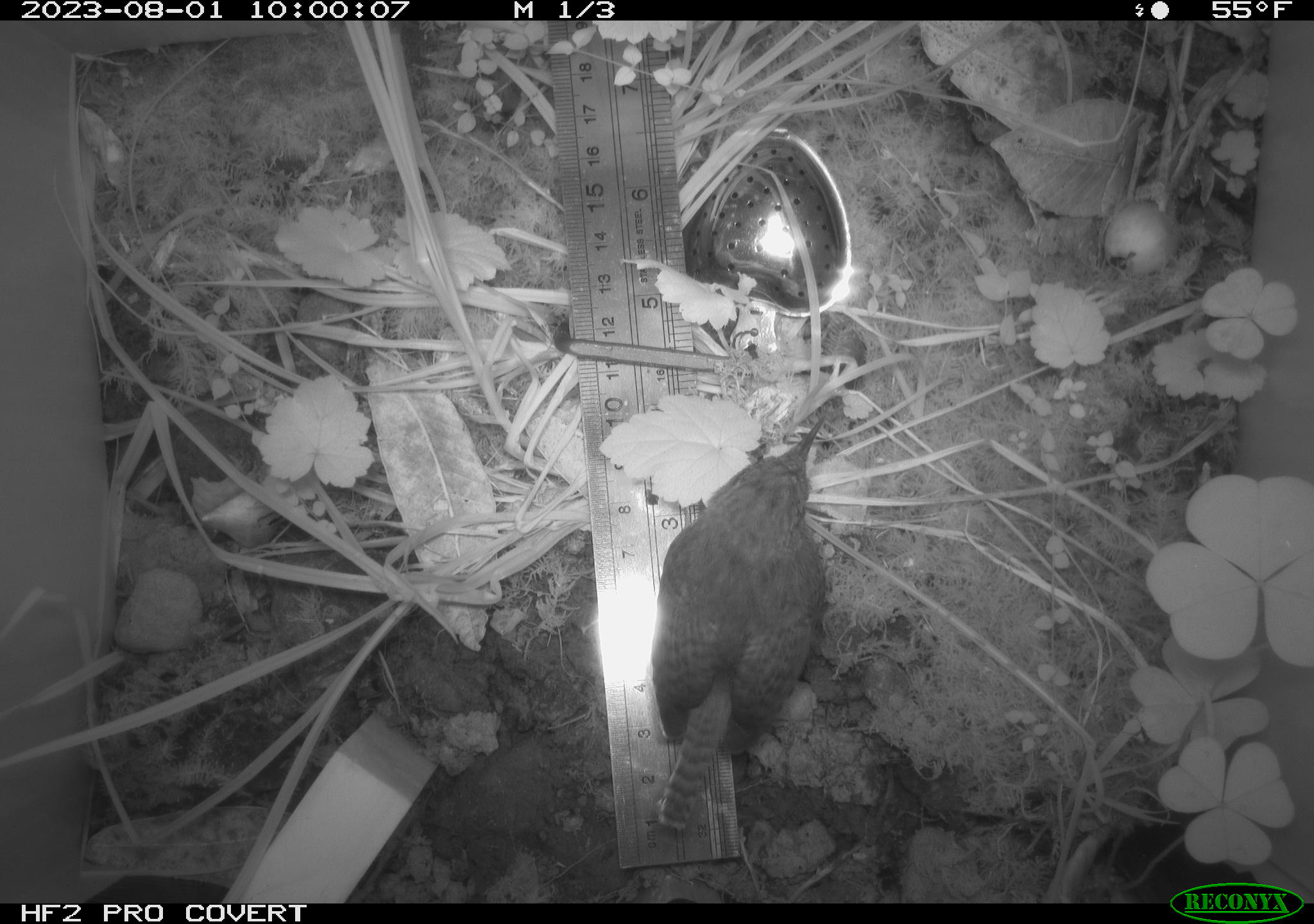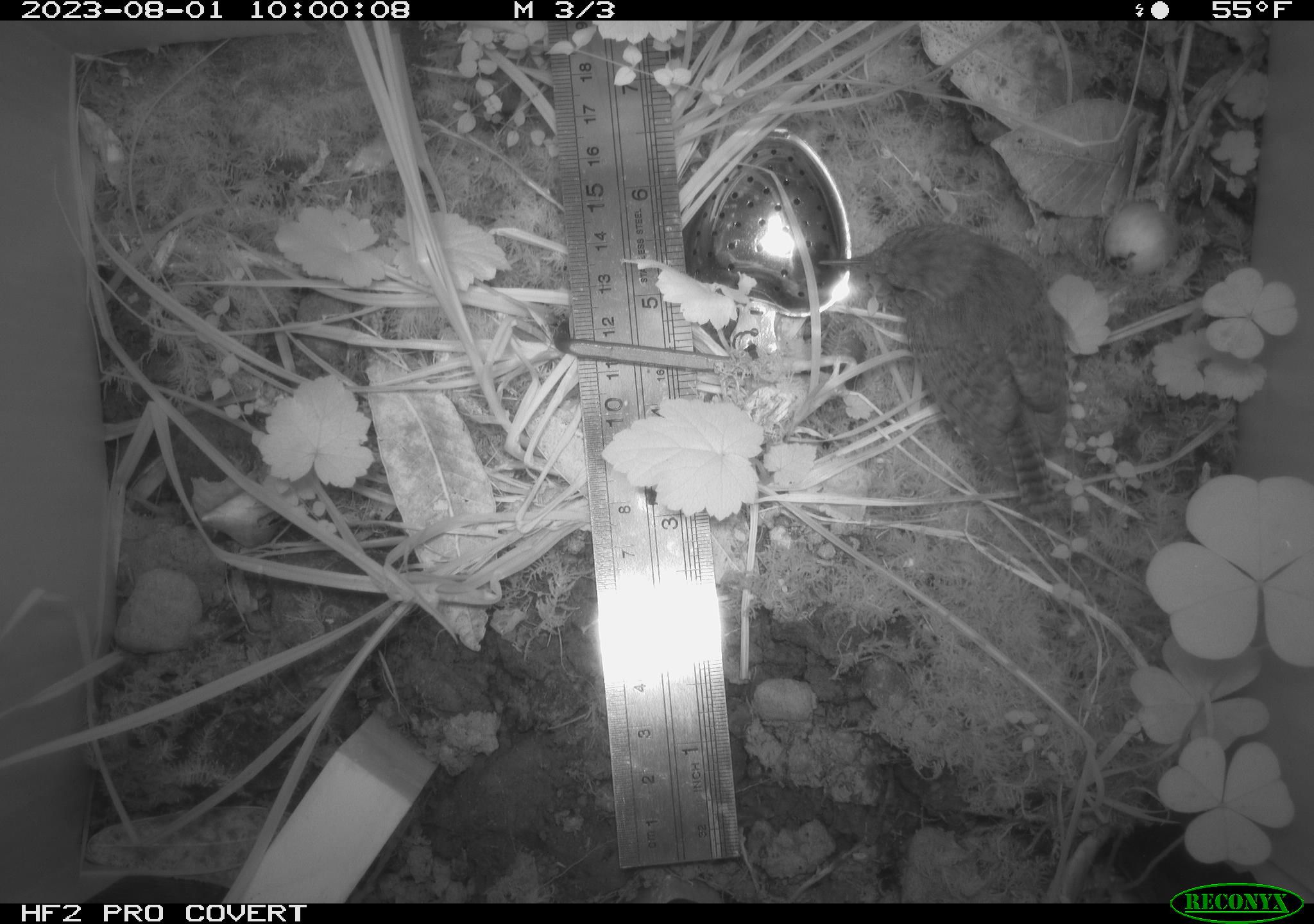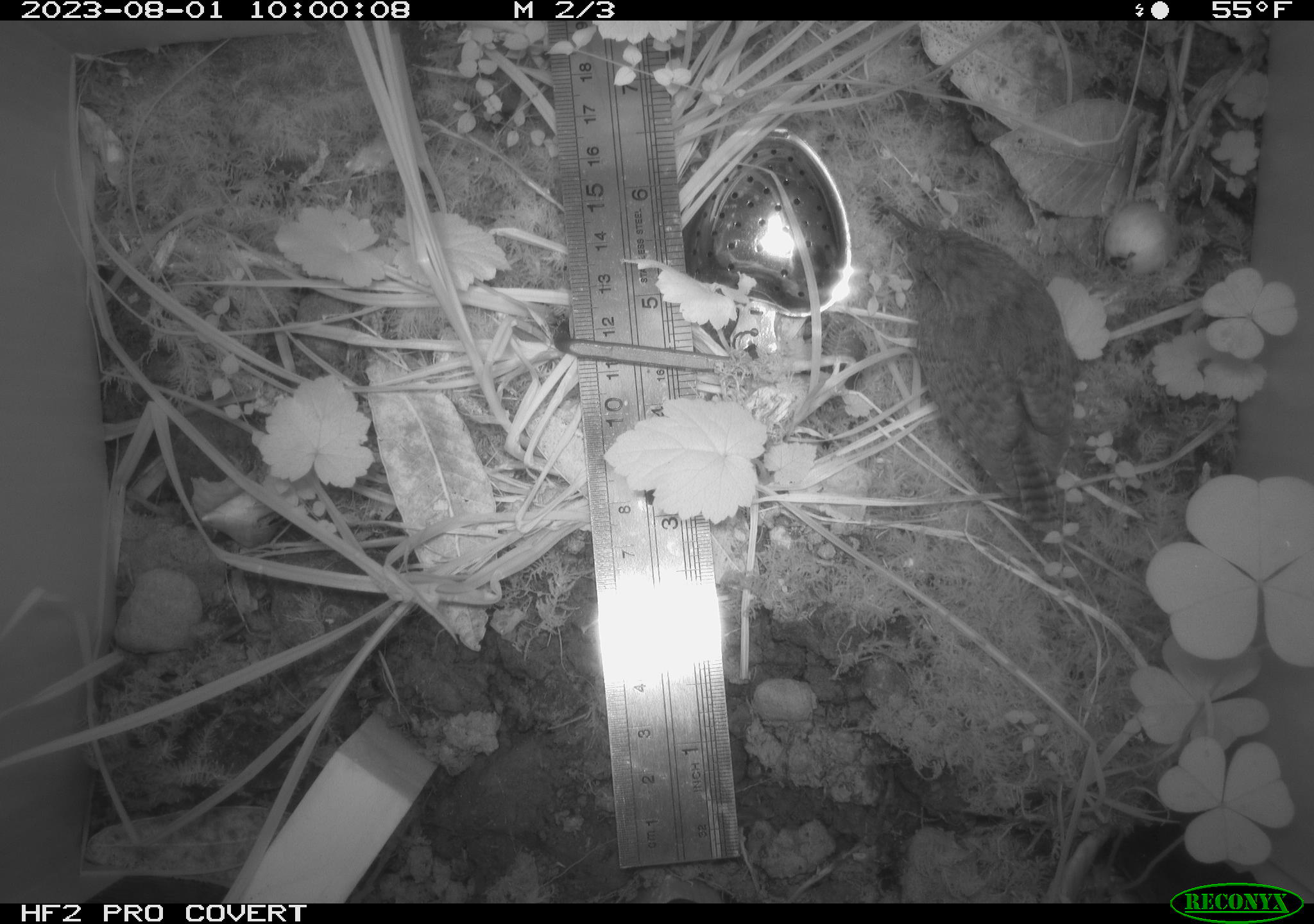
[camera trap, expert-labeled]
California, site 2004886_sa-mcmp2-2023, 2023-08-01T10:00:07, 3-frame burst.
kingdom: Animalia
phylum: Chordata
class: Aves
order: Passeriformes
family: Troglodytidae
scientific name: Troglodytidae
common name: wren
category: troglodytidae family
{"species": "troglodytidae family (wren) (Troglodytidae)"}